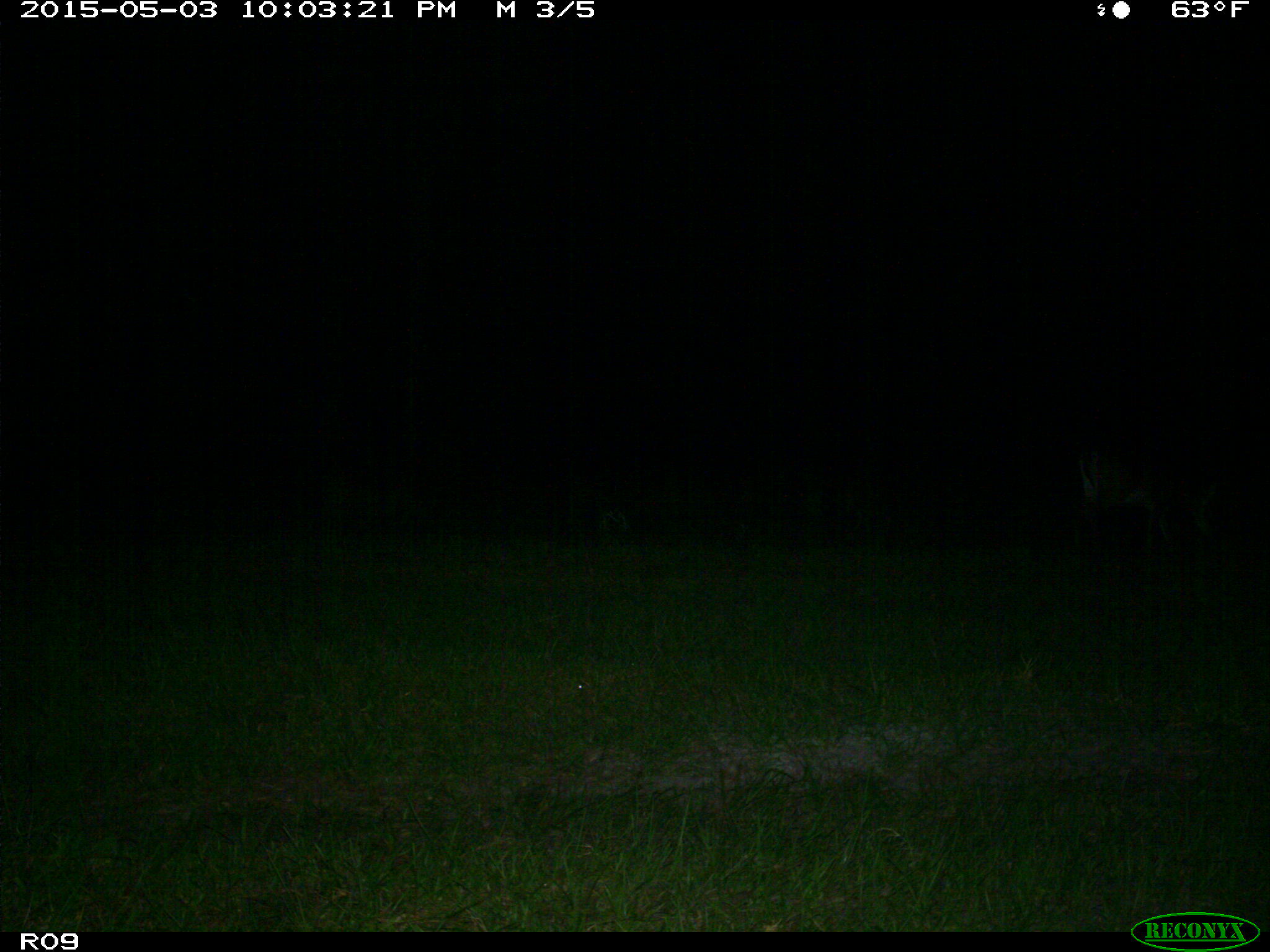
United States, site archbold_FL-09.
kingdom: Animalia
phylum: Chordata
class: Mammalia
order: Artiodactyla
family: Cervidae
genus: Odocoileus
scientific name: Odocoileus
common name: deer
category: unidentified deer